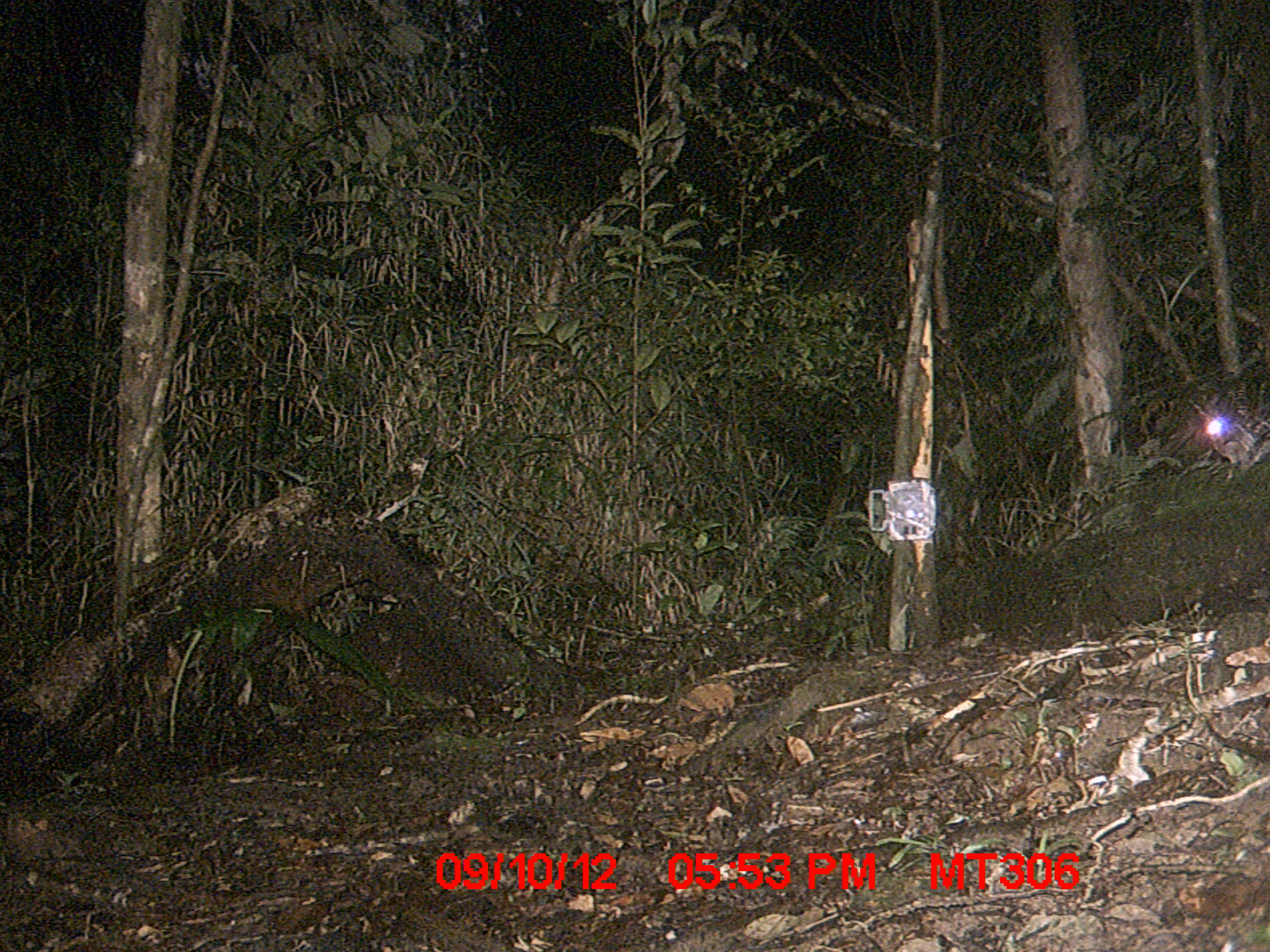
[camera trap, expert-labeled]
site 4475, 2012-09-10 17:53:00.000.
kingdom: Animalia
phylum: Chordata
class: Aves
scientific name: Aves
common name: bird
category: unknown bird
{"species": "unknown bird (bird) (Aves)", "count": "1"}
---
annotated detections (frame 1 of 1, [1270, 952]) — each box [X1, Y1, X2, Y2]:
unknown bird: [1200, 406, 1270, 482]